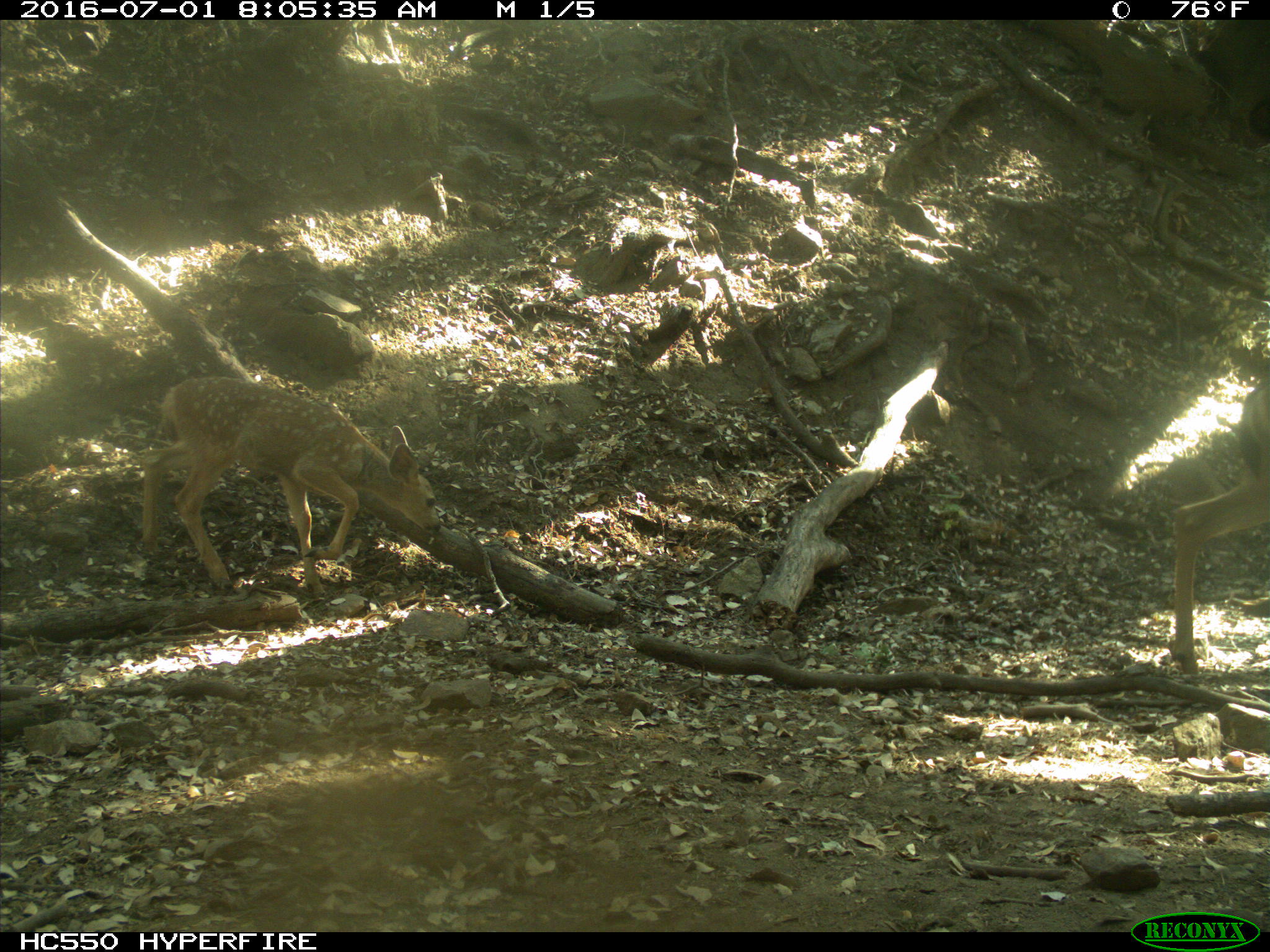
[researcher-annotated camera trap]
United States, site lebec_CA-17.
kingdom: Animalia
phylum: Chordata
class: Mammalia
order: Artiodactyla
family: Cervidae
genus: Odocoileus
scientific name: Odocoileus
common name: deer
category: unidentified deer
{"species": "unidentified deer (deer) (Odocoileus)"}